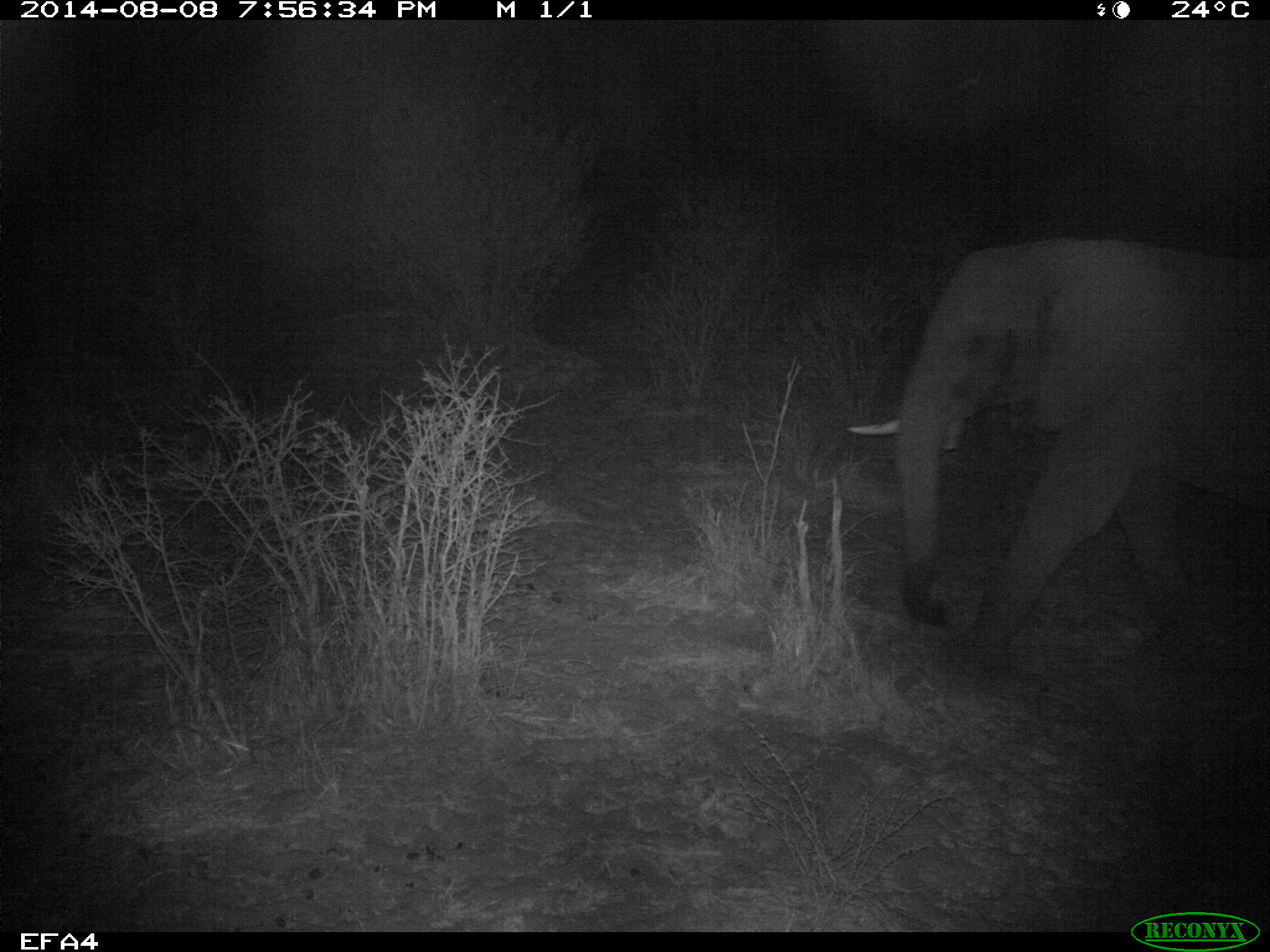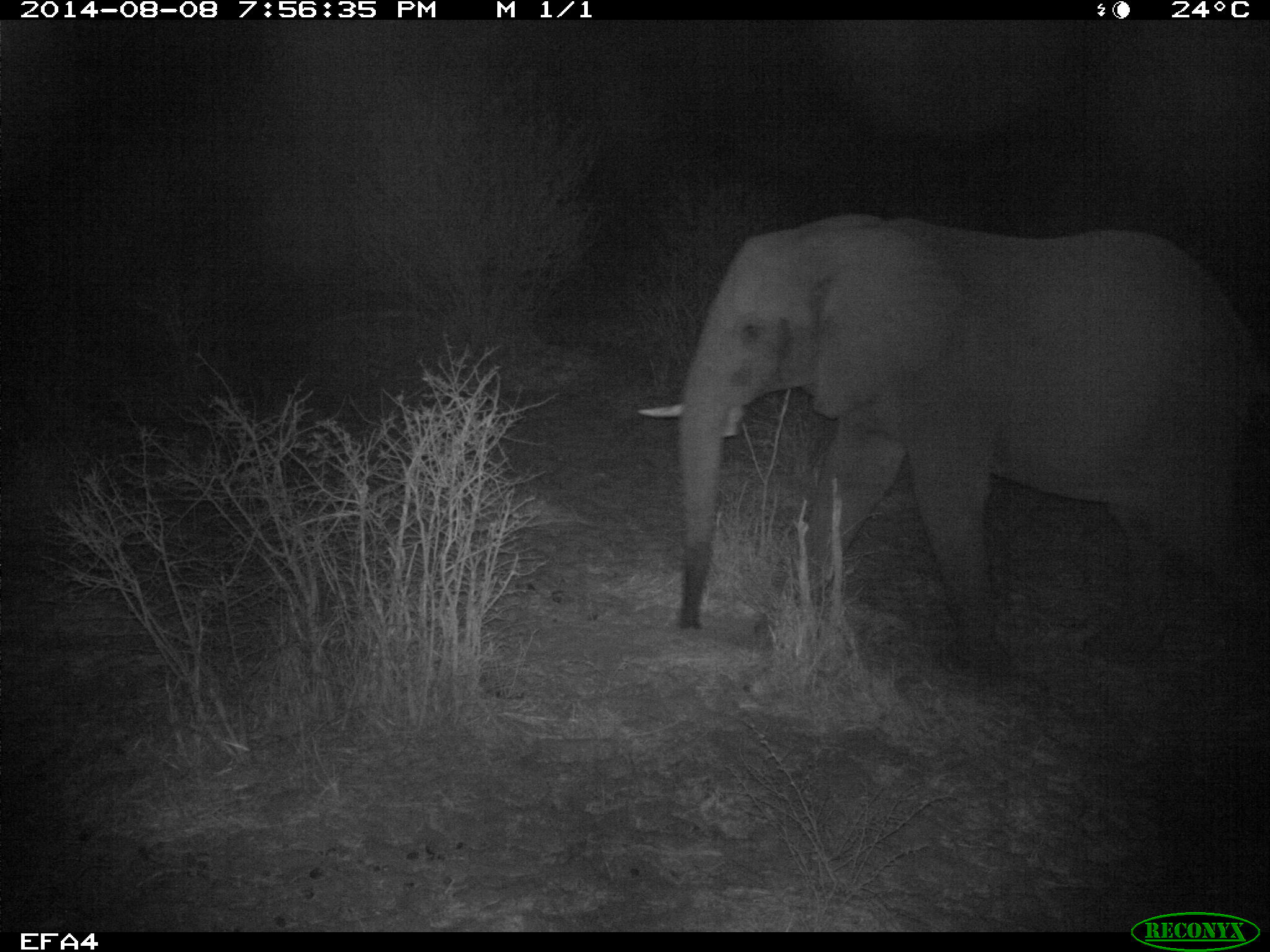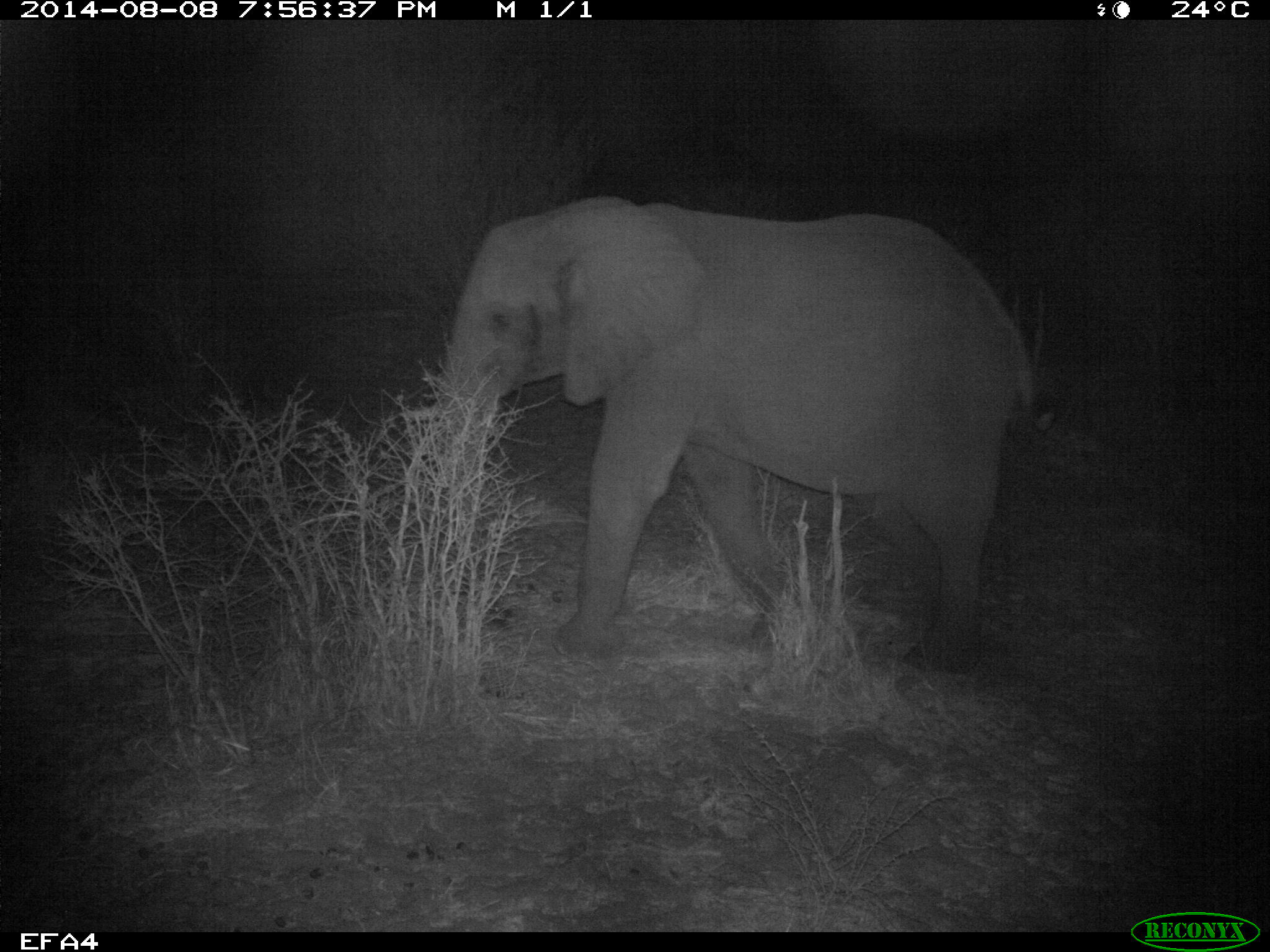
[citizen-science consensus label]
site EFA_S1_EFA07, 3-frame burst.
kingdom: Animalia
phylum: Chordata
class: Mammalia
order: Proboscidea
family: Elephantidae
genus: Loxodonta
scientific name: Loxodonta africana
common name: african bush elephant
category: elephant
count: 1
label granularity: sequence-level